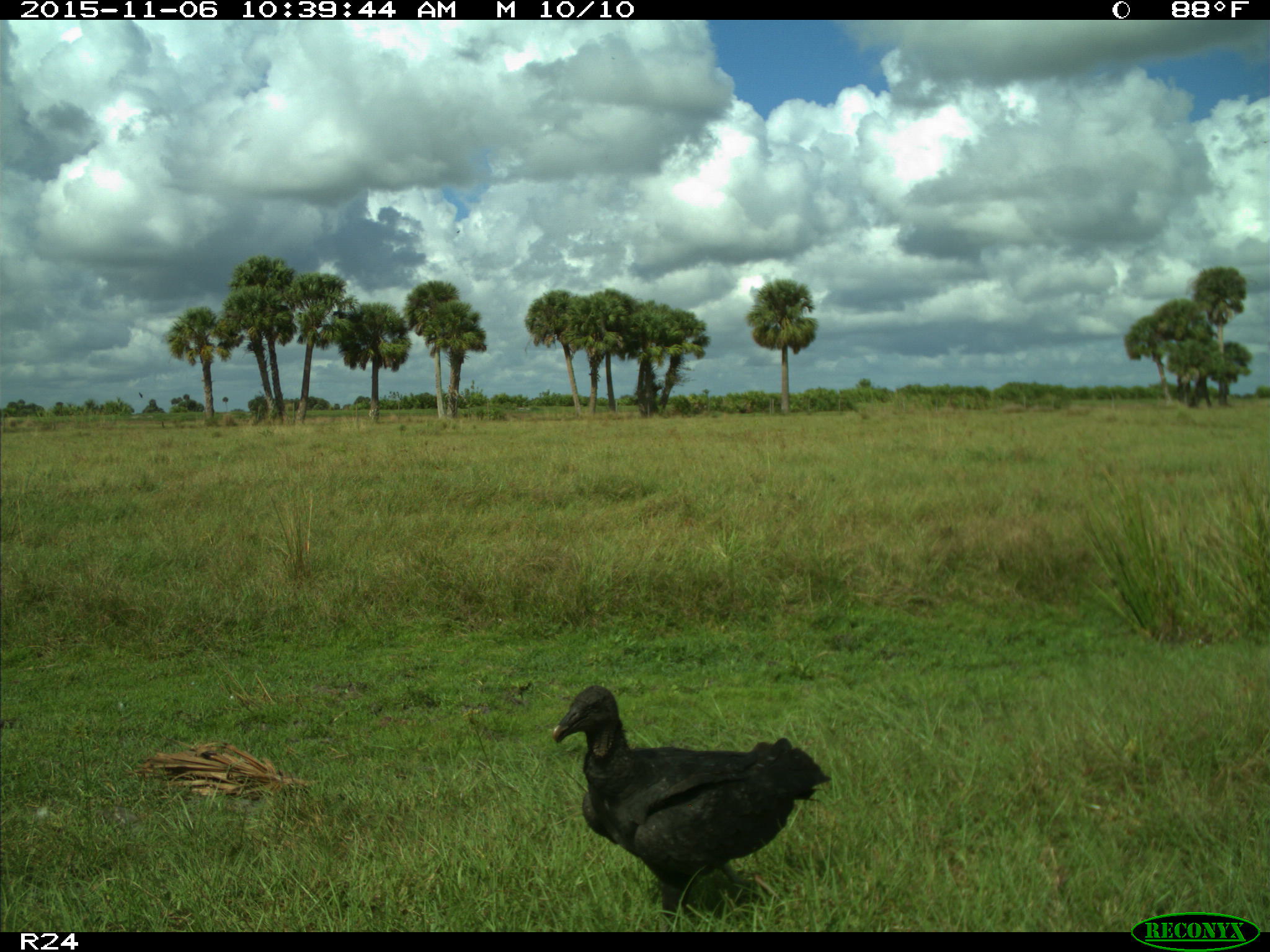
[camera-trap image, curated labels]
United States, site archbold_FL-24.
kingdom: Animalia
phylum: Chordata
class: Aves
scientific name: Aves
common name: birds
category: unidentified bird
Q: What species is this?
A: Unidentified bird (birds) (Aves).